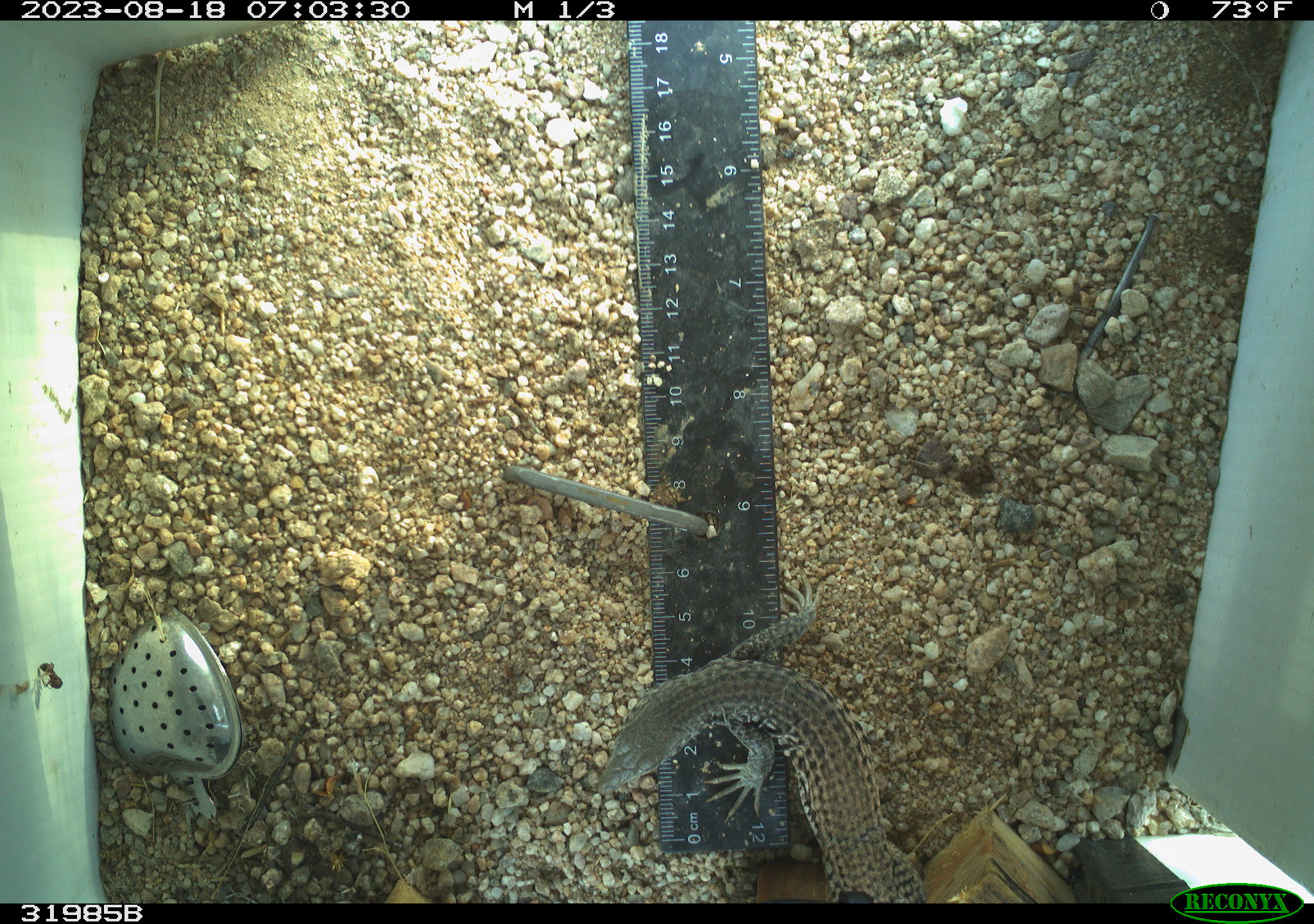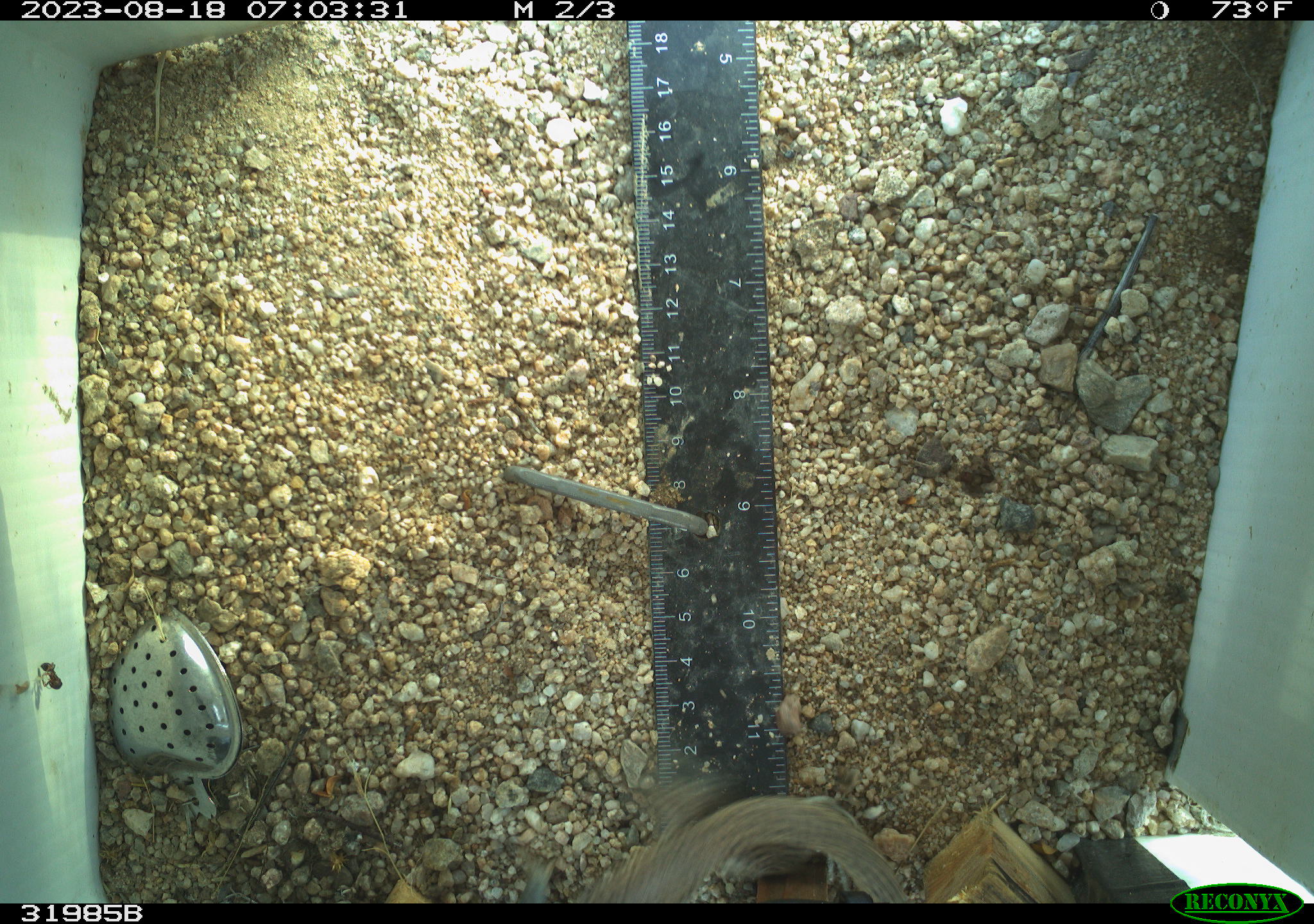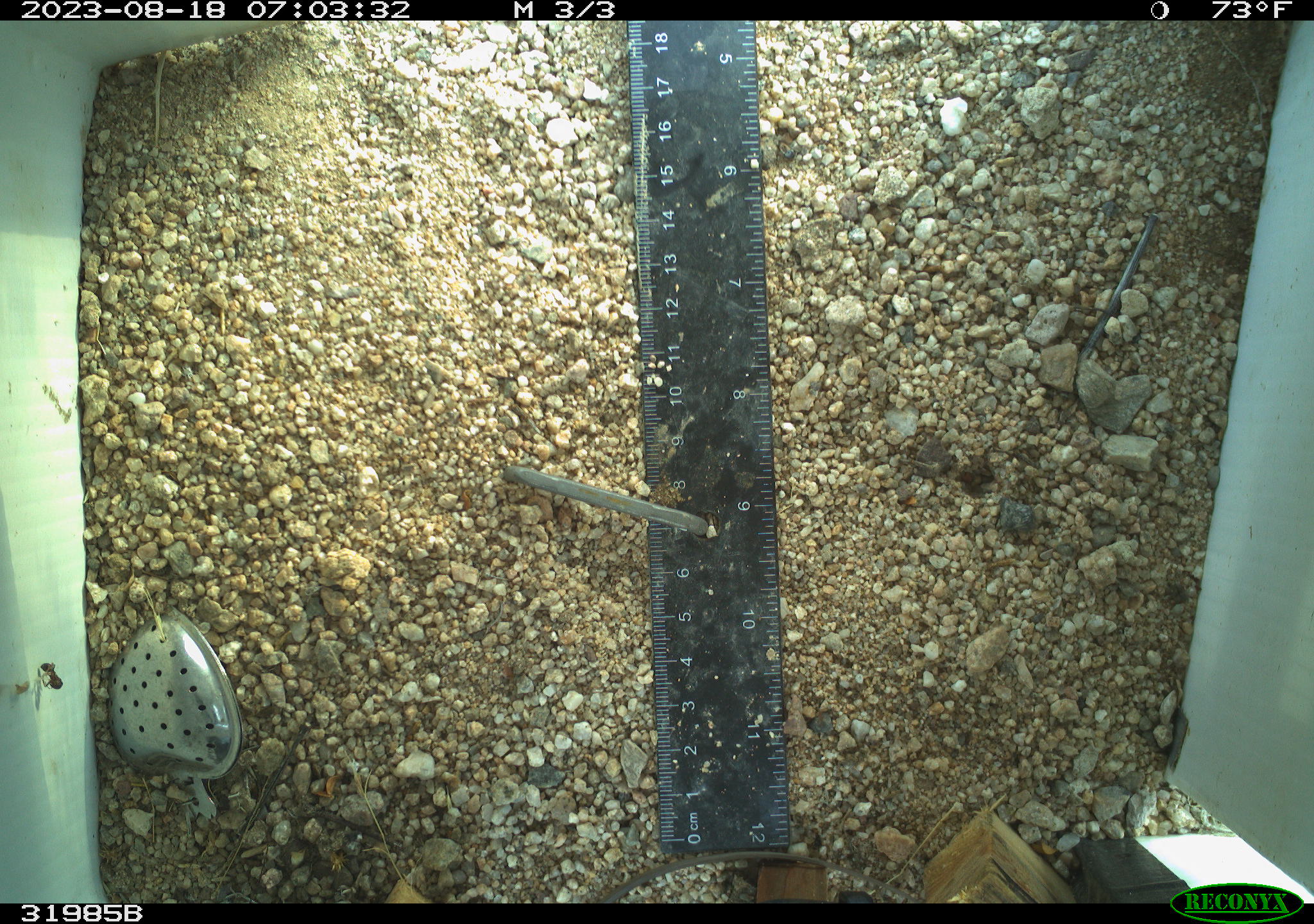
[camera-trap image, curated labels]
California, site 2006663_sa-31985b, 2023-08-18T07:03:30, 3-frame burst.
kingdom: Animalia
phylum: Chordata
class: Reptilia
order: Squamata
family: Teiidae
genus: Aspidoscelis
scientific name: Aspidoscelis tigris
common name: western whiptail